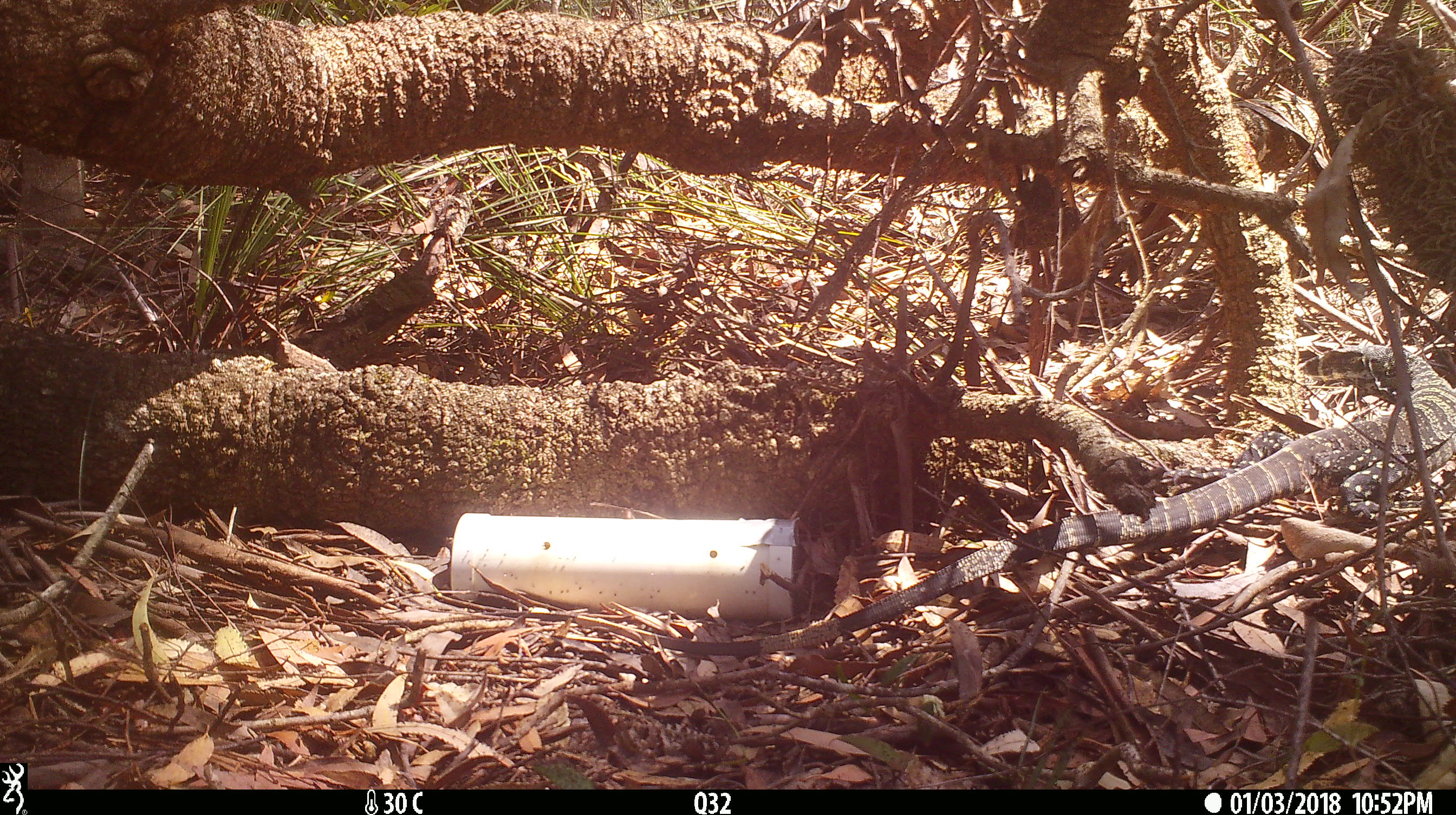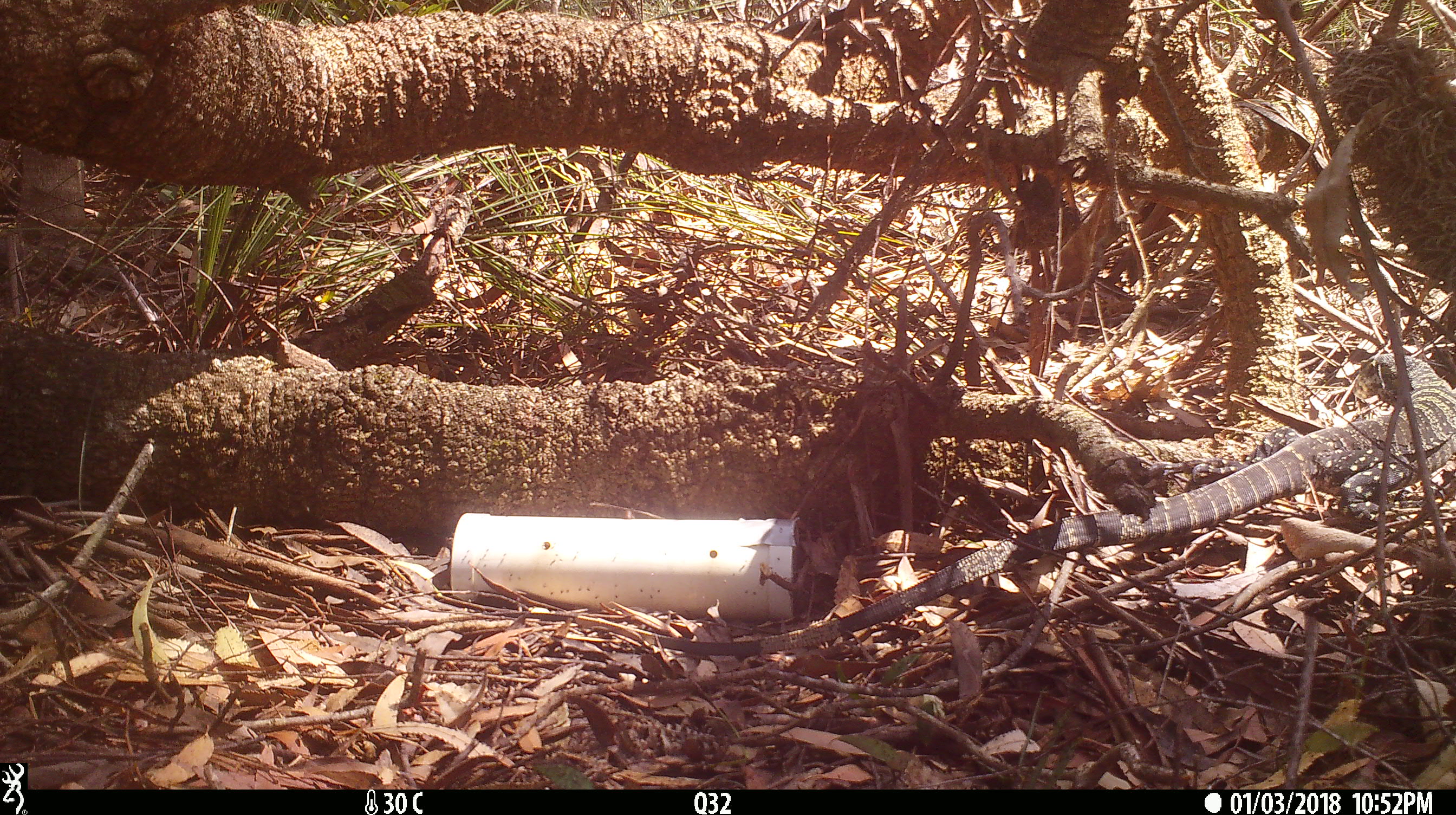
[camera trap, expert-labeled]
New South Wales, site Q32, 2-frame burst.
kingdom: Animalia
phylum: Chordata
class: Reptilia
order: Squamata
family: Varanidae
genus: Varanus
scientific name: Varanus varius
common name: lace monitor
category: goanna